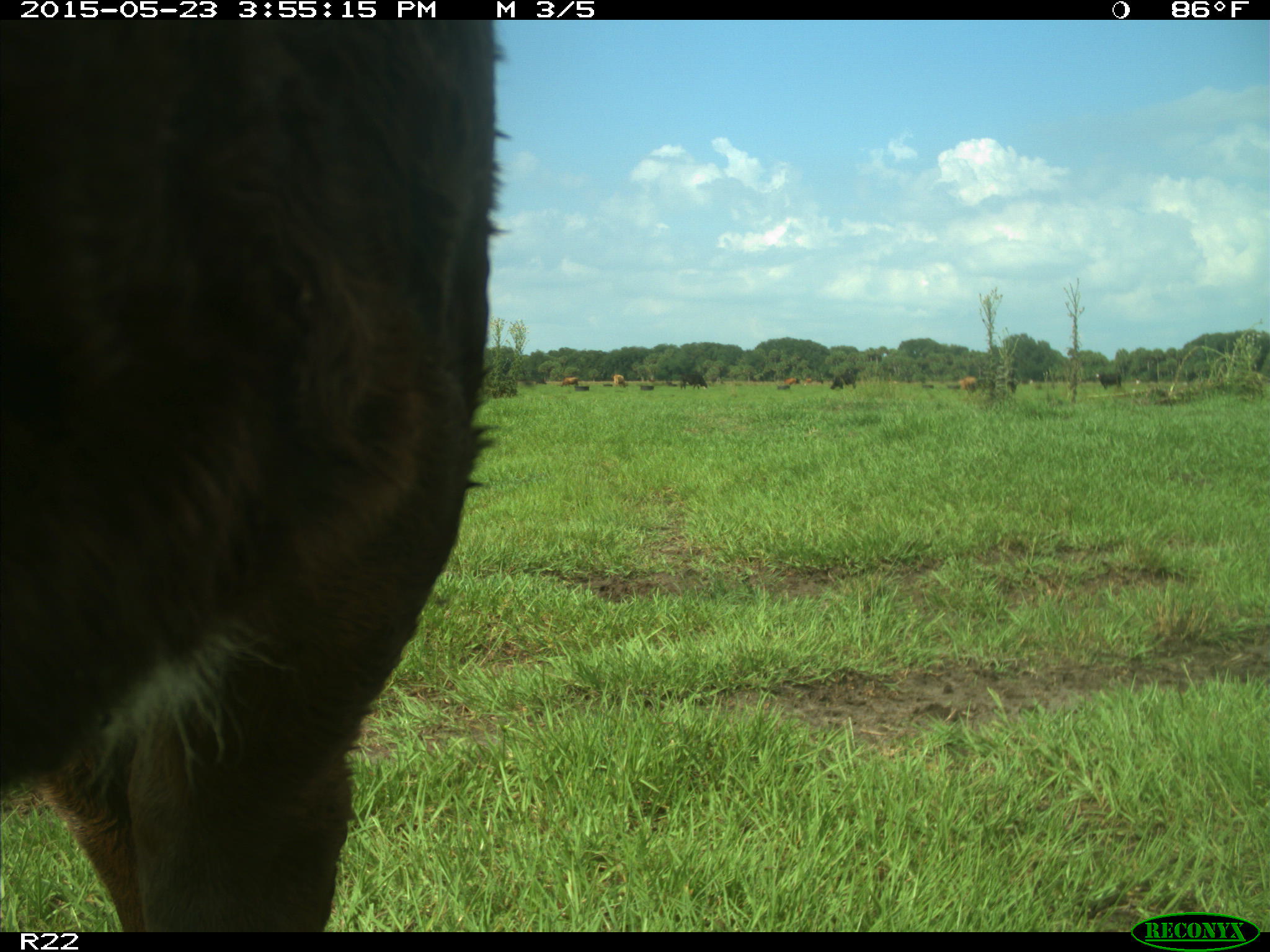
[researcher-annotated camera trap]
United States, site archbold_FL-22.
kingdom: Animalia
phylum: Chordata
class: Mammalia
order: Artiodactyla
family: Bovidae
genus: Bos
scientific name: Bos taurus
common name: domestic cow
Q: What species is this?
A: Bos taurus (domestic cow).